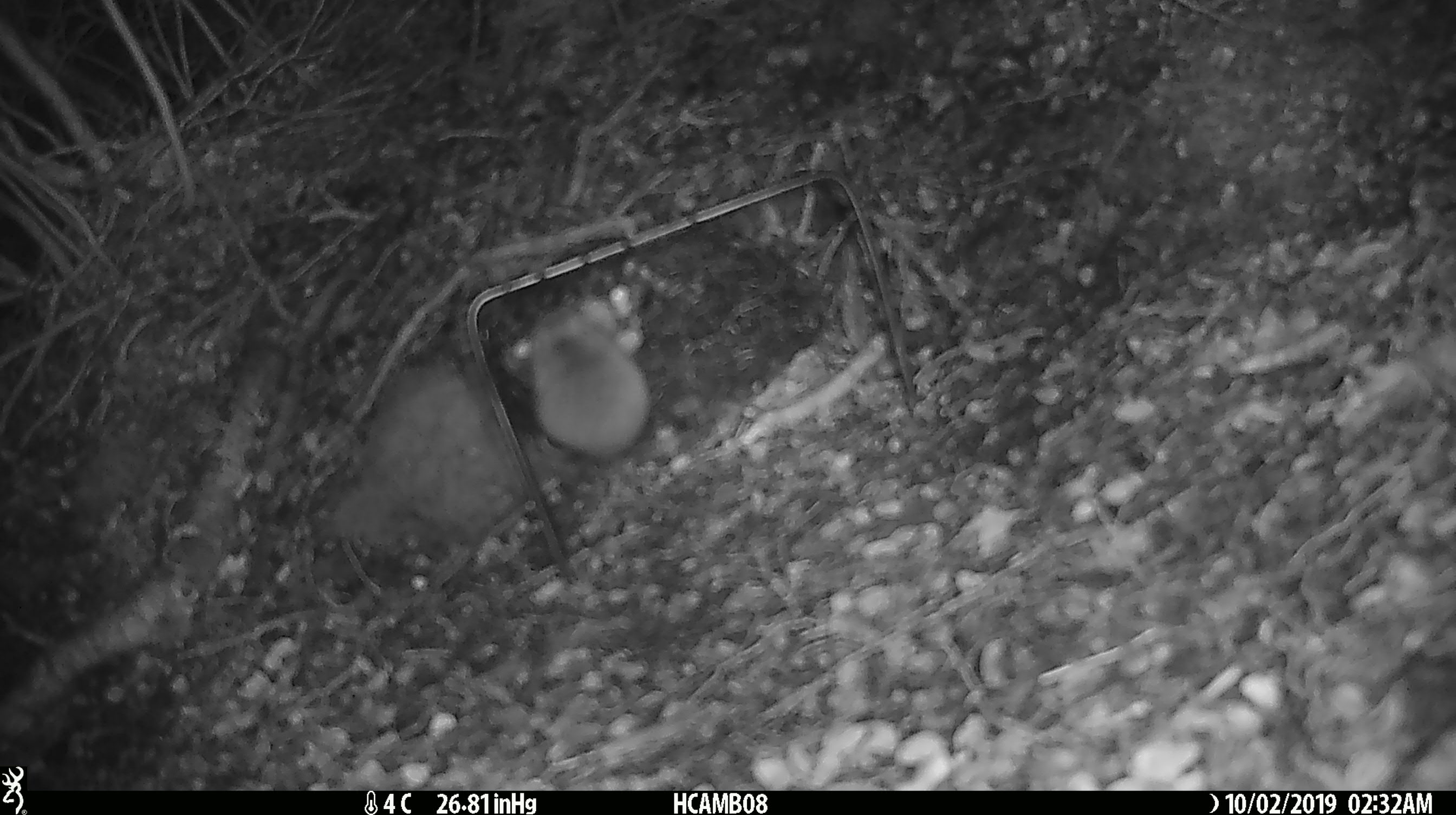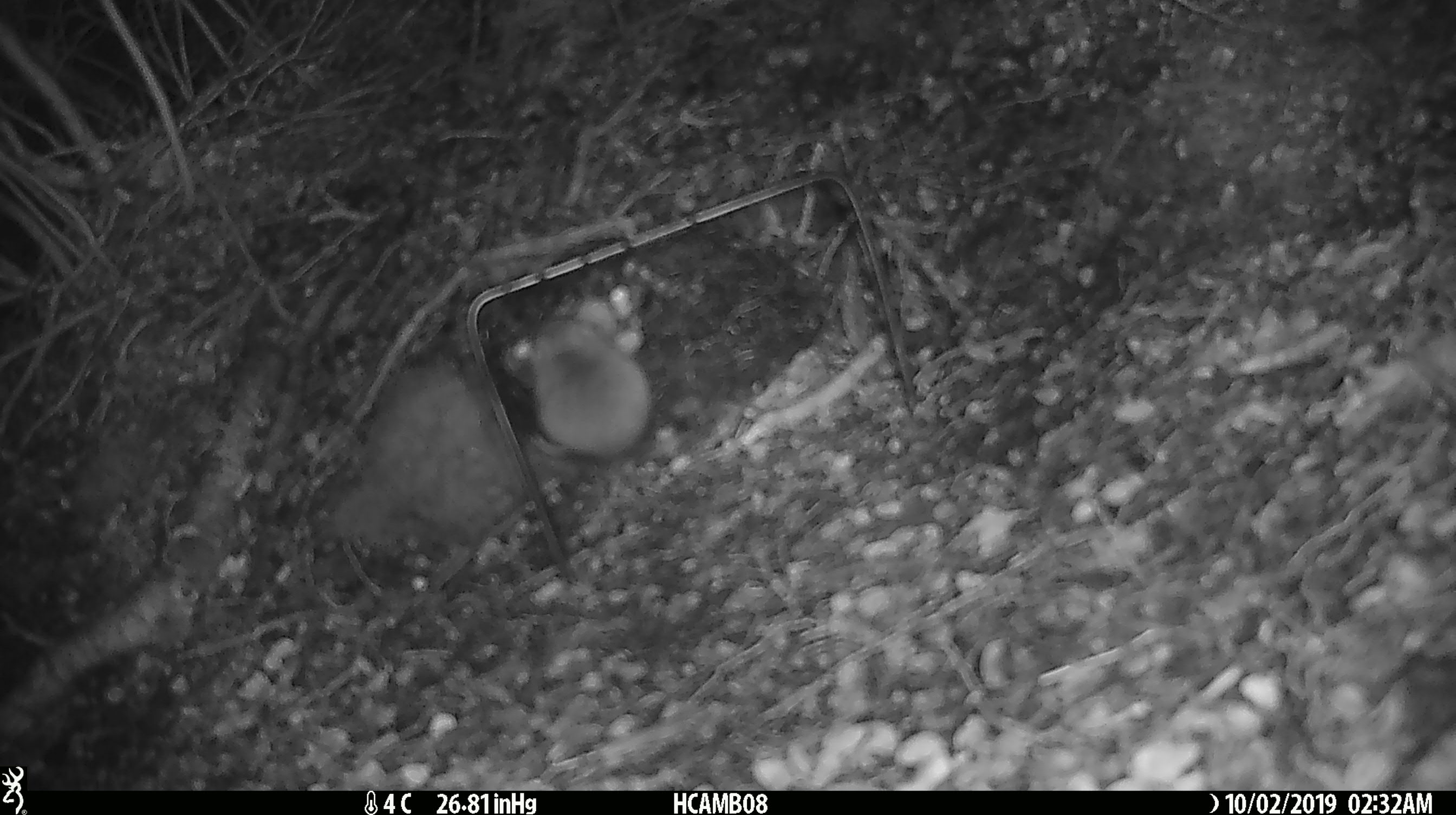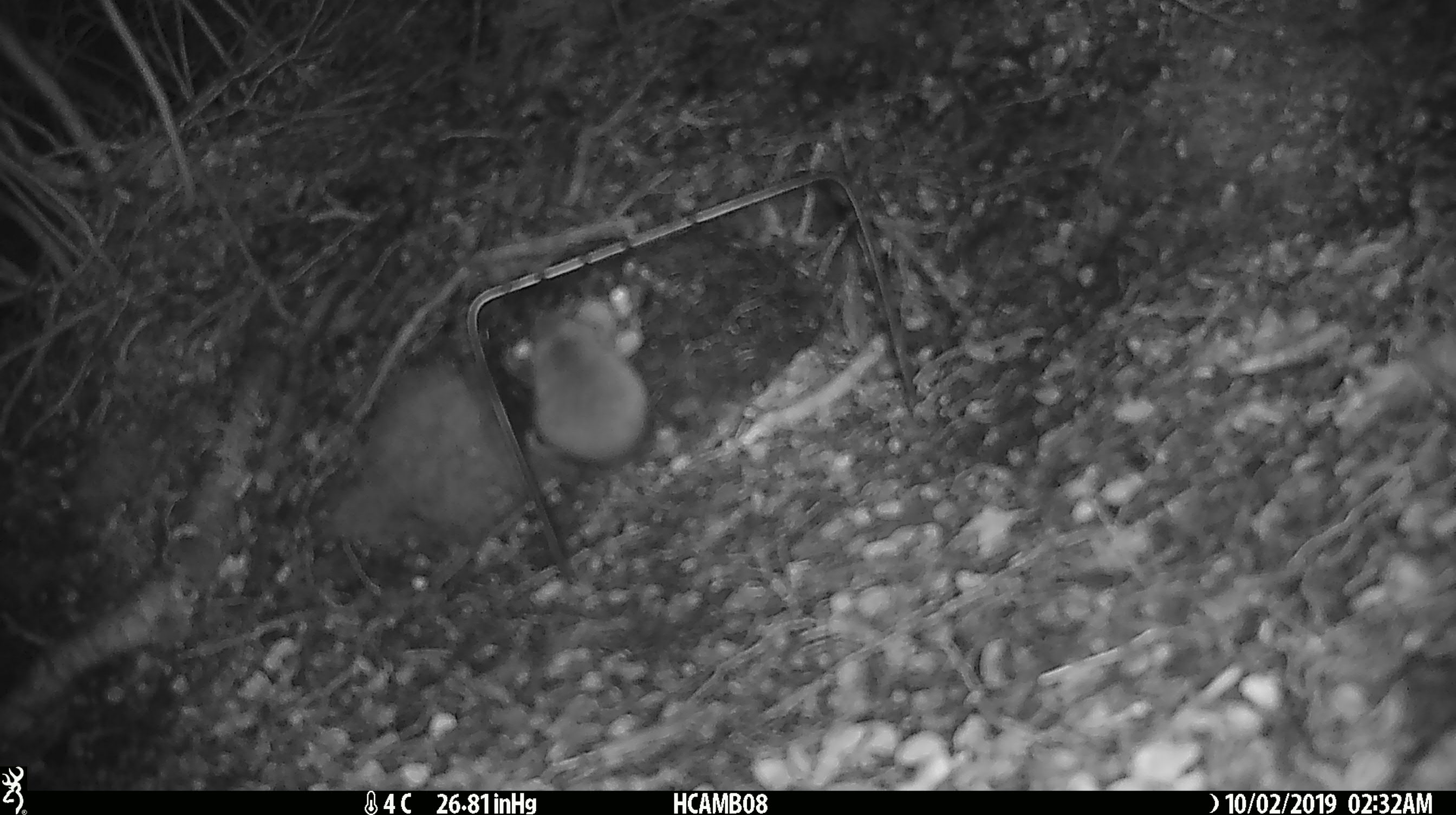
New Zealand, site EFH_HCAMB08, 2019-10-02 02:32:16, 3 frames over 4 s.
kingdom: Animalia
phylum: Chordata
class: Mammalia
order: Rodentia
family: Muridae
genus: Mus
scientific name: Mus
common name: mouse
Mouse (Mus).